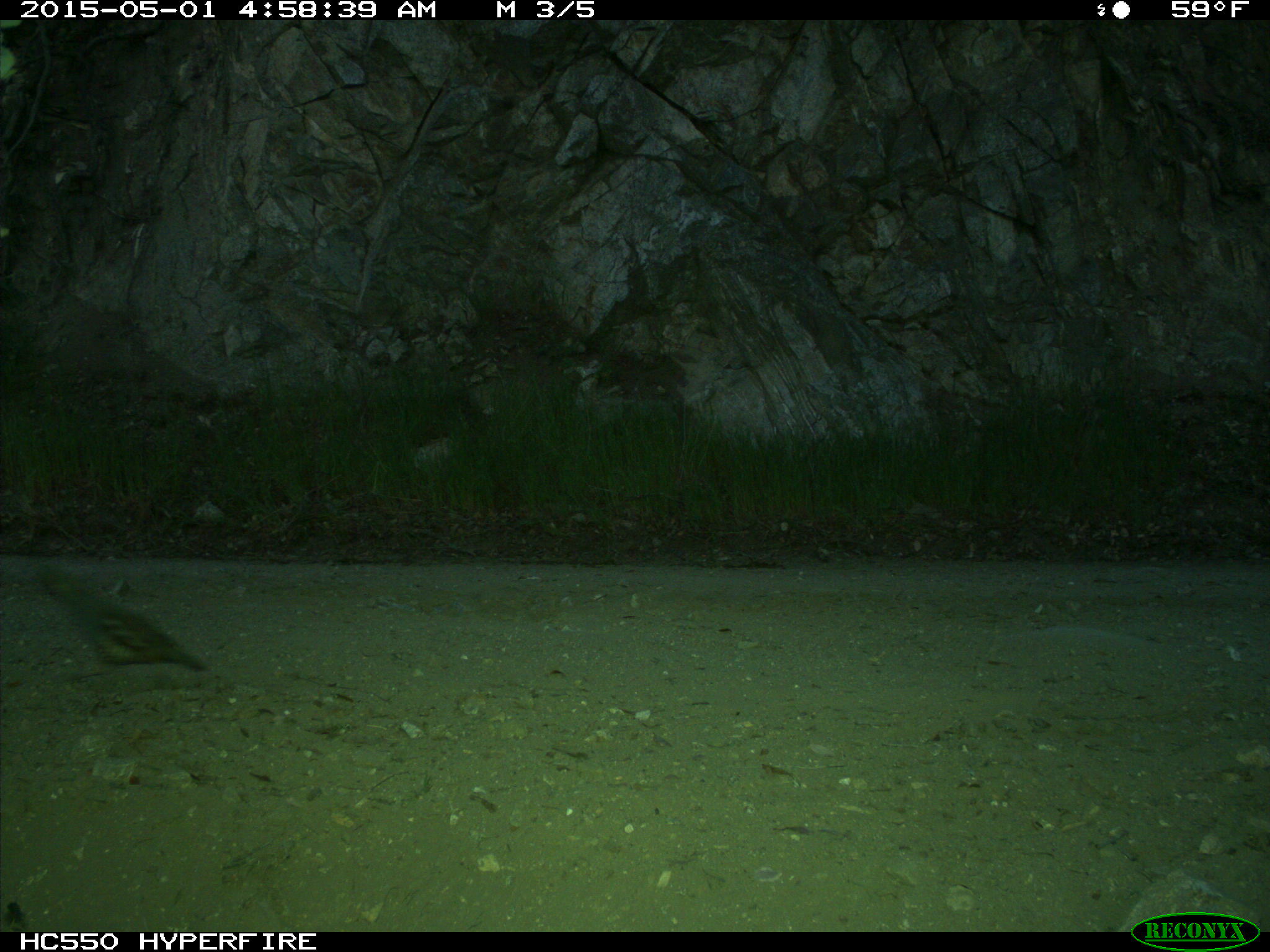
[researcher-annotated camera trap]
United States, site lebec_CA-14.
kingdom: Animalia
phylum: Chordata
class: Aves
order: Galliformes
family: Odontophoridae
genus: Callipepla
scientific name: Callipepla californica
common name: california quail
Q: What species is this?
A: Callipepla californica (california quail).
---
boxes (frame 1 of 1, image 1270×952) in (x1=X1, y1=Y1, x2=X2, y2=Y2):
animal: (x1=20, y1=557, x2=216, y2=687)